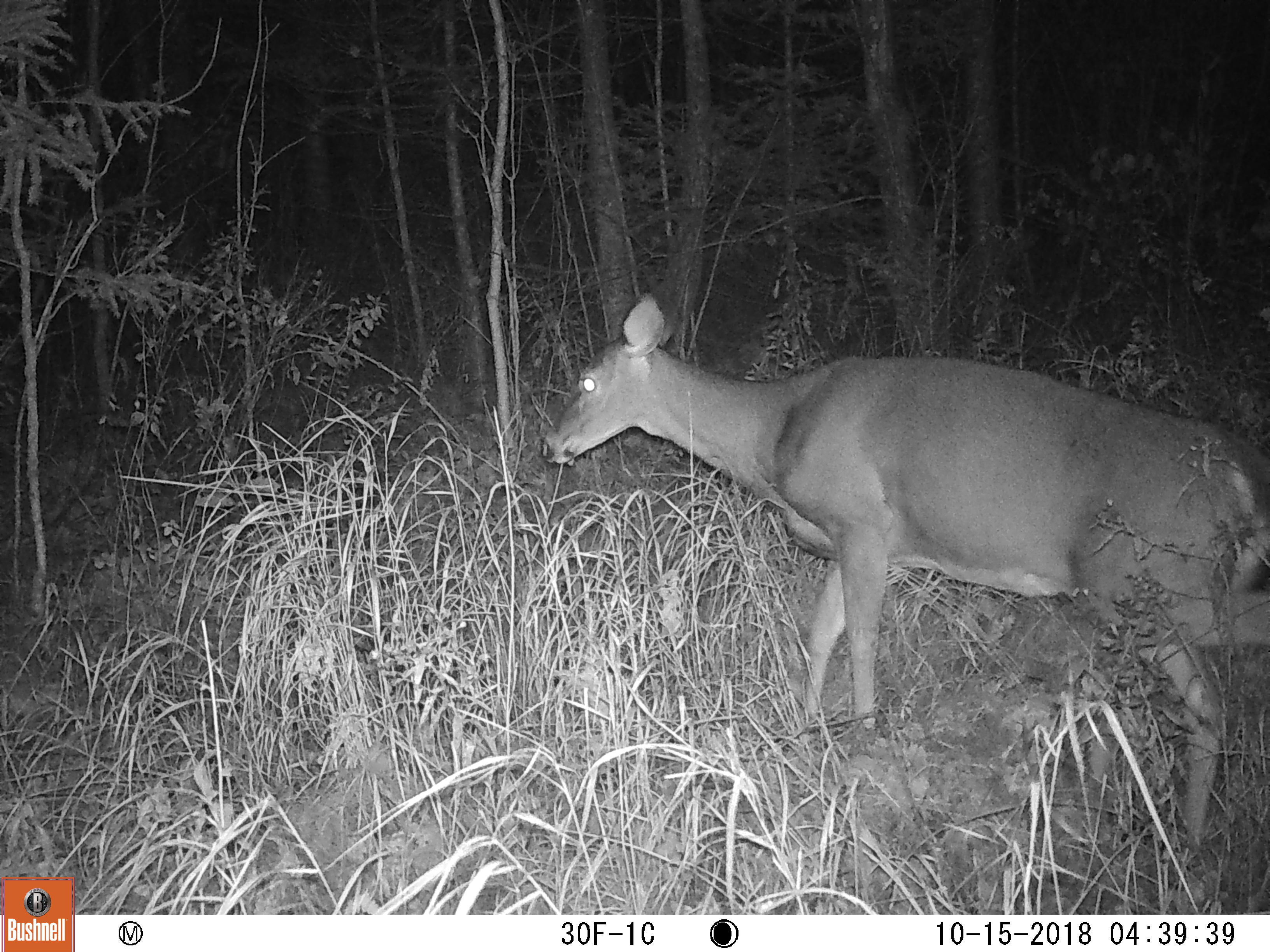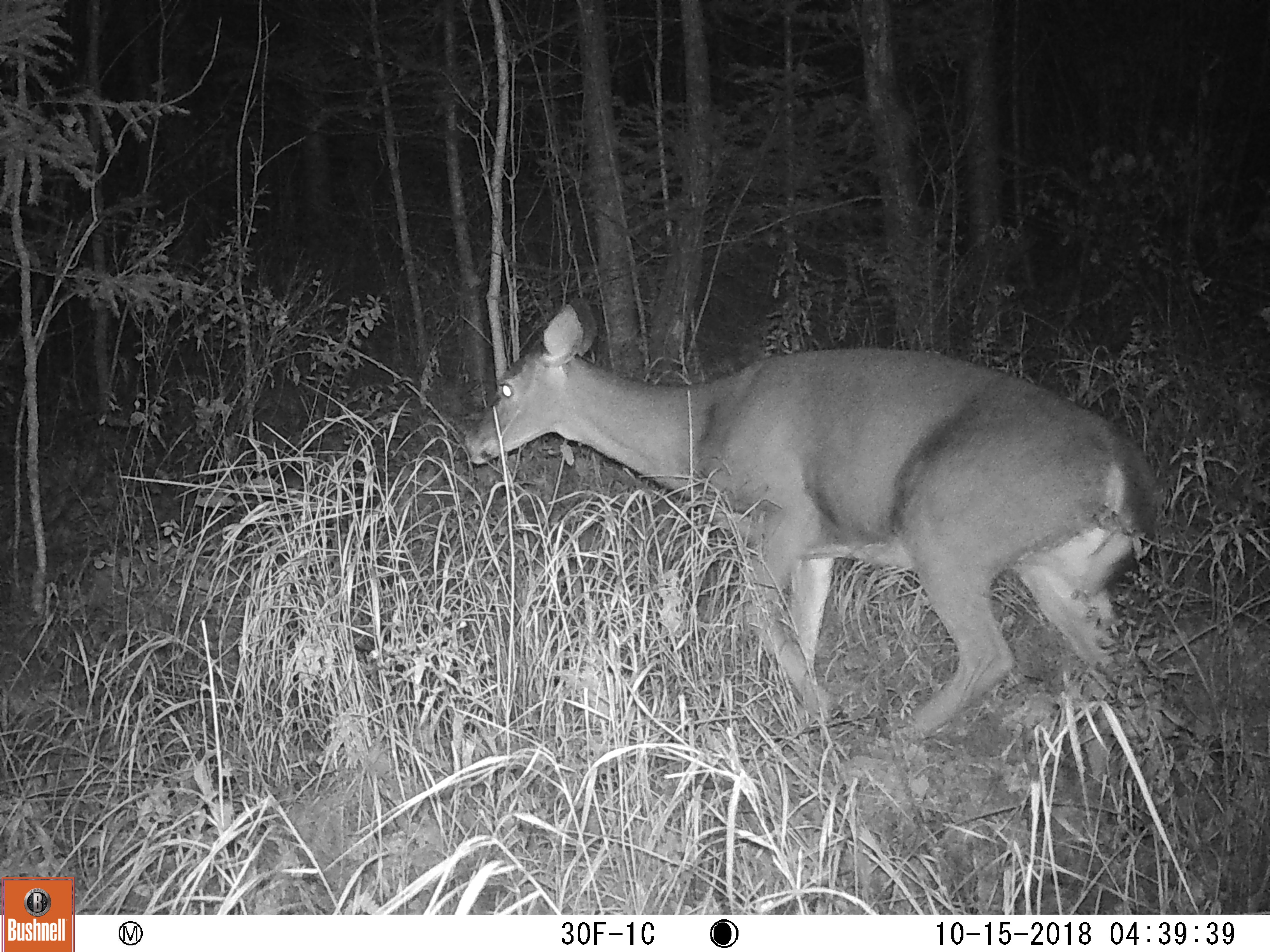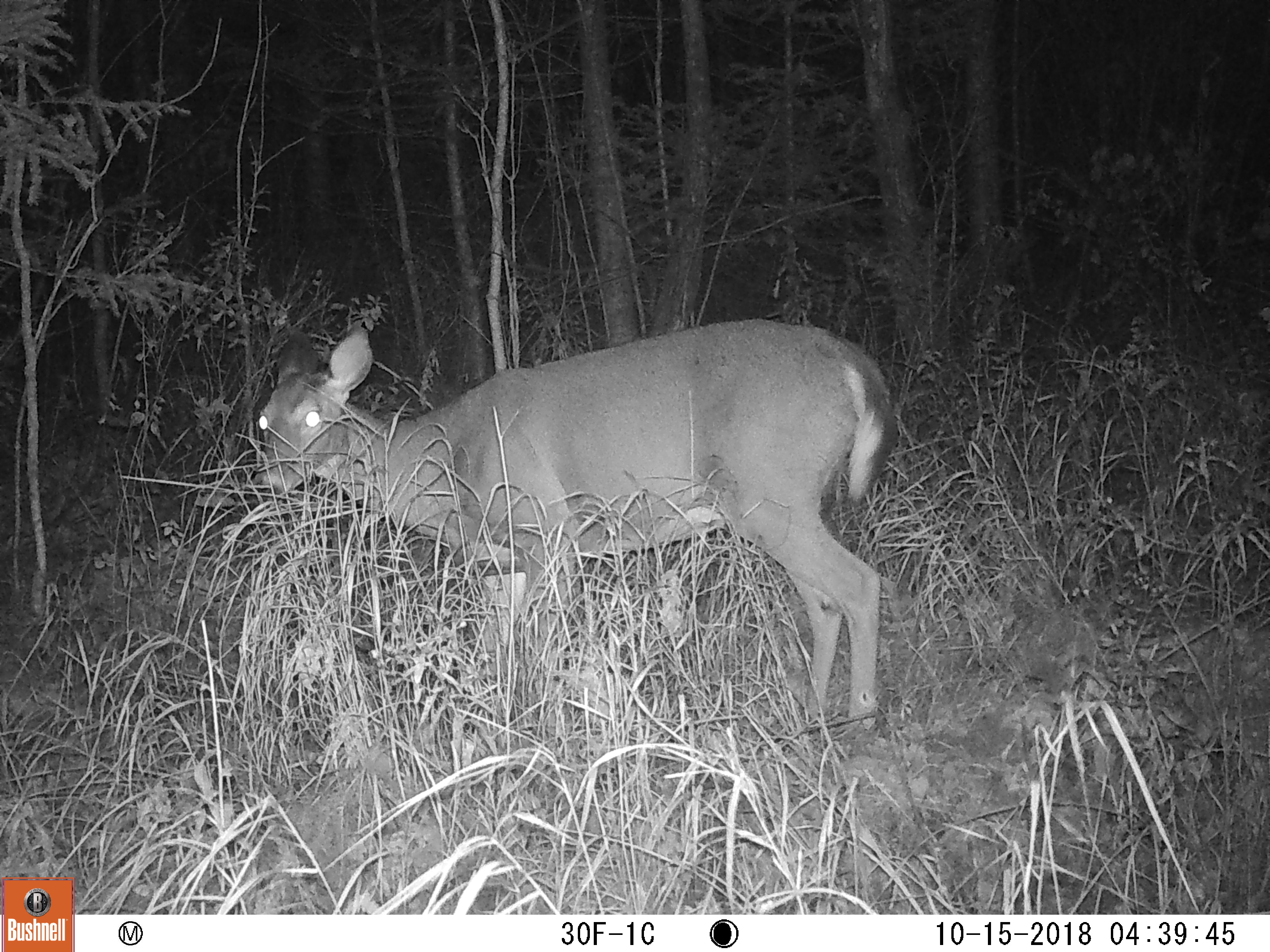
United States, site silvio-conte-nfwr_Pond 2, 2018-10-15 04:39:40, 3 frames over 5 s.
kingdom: Animalia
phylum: Chordata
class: Mammalia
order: Artiodactyla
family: Cervidae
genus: Odocoileus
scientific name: Odocoileus virginianus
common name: white-tailed deer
White-tailed deer (Odocoileus virginianus).